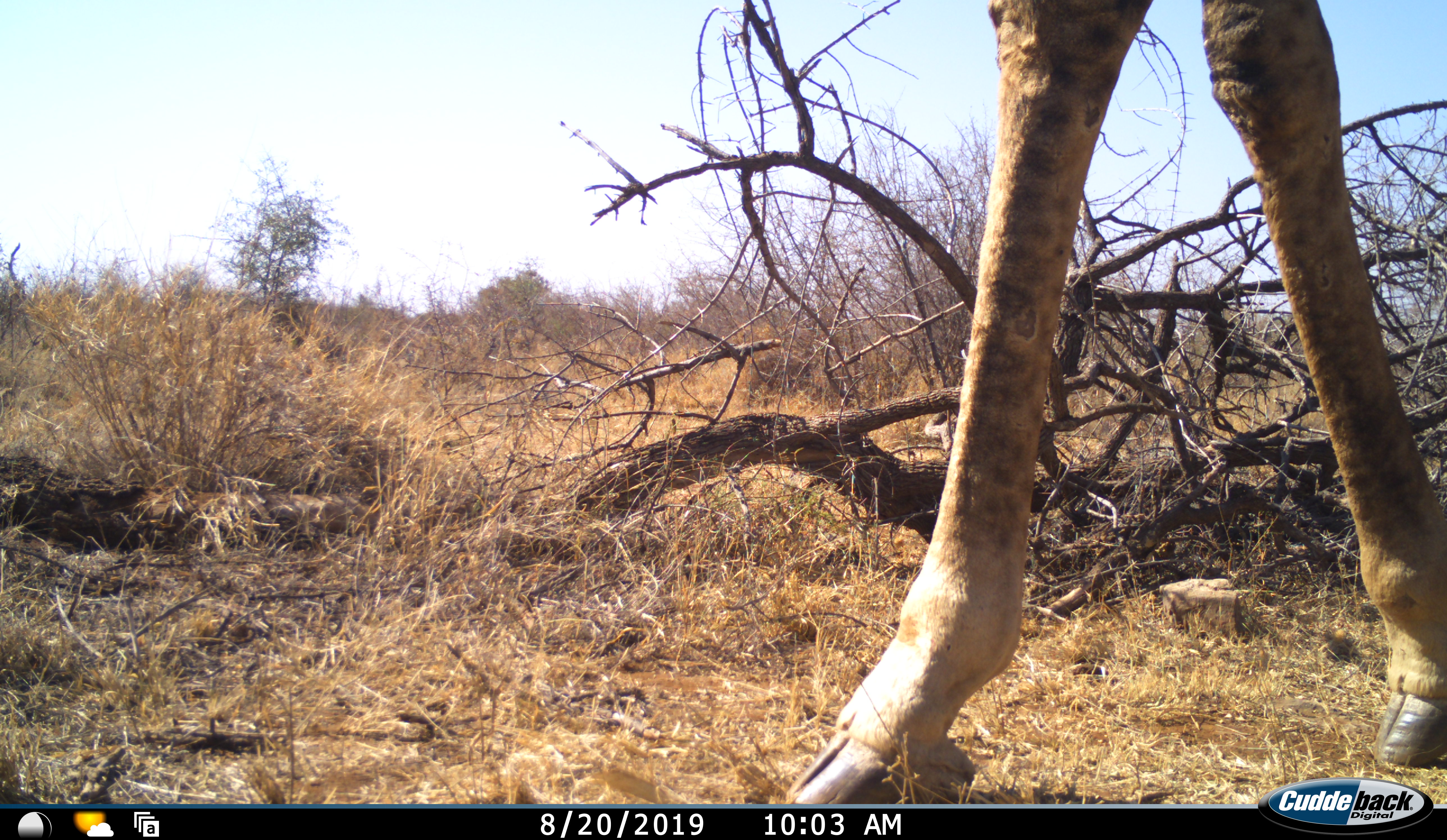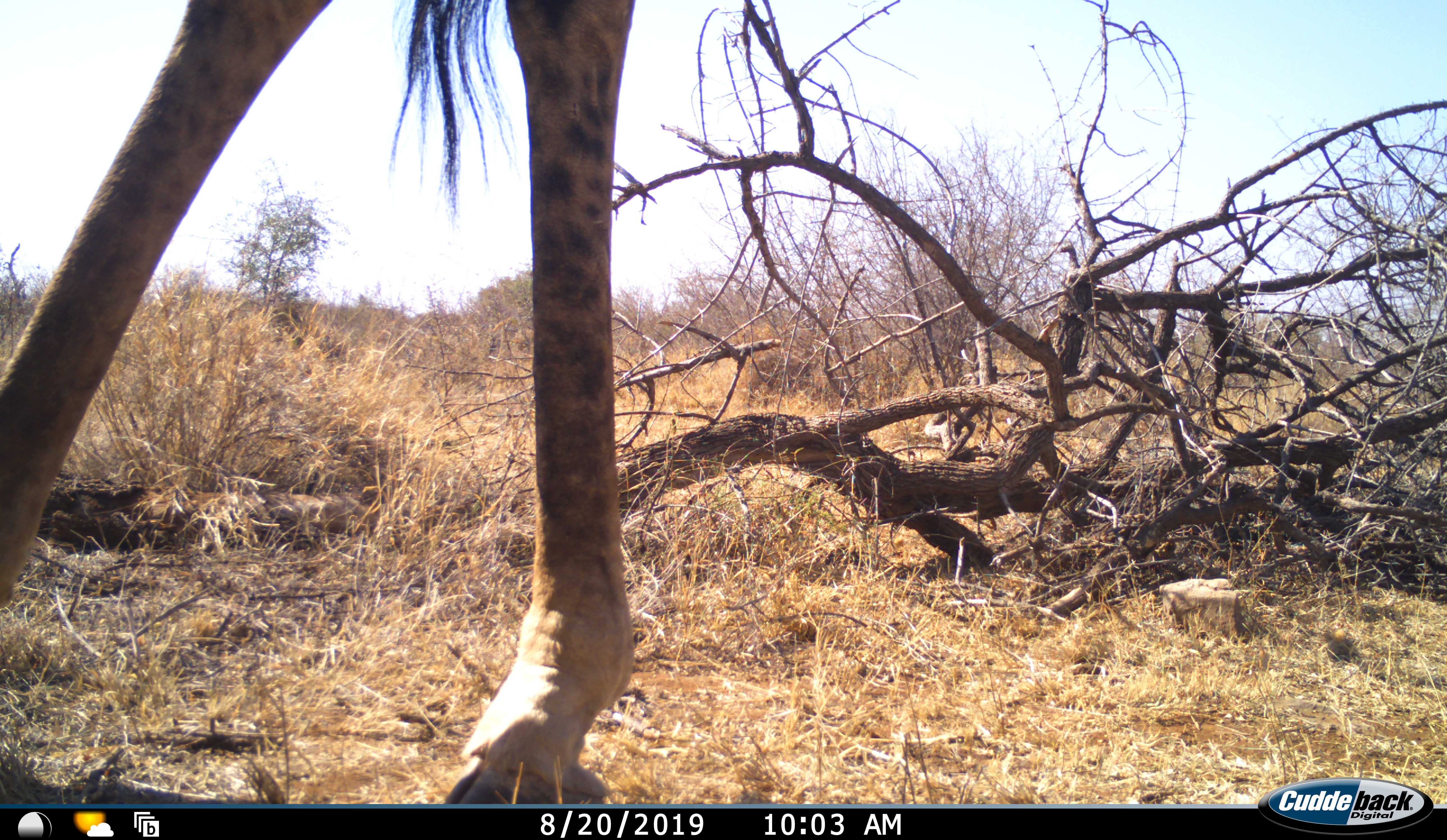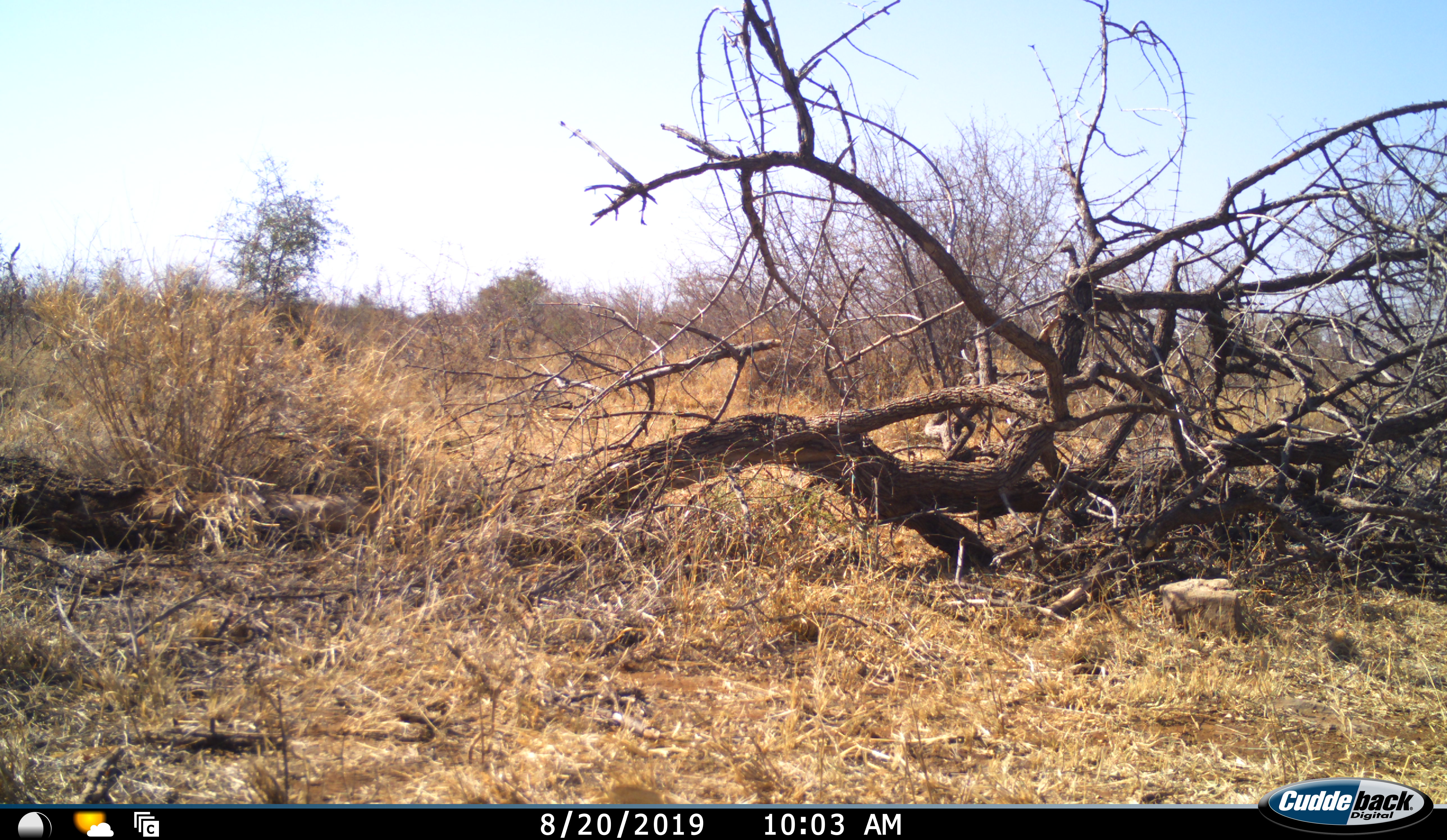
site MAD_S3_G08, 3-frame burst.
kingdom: Animalia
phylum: Chordata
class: Mammalia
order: Artiodactyla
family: Giraffidae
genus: Giraffa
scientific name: Giraffa camelopardalis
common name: giraffe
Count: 1.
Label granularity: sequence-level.